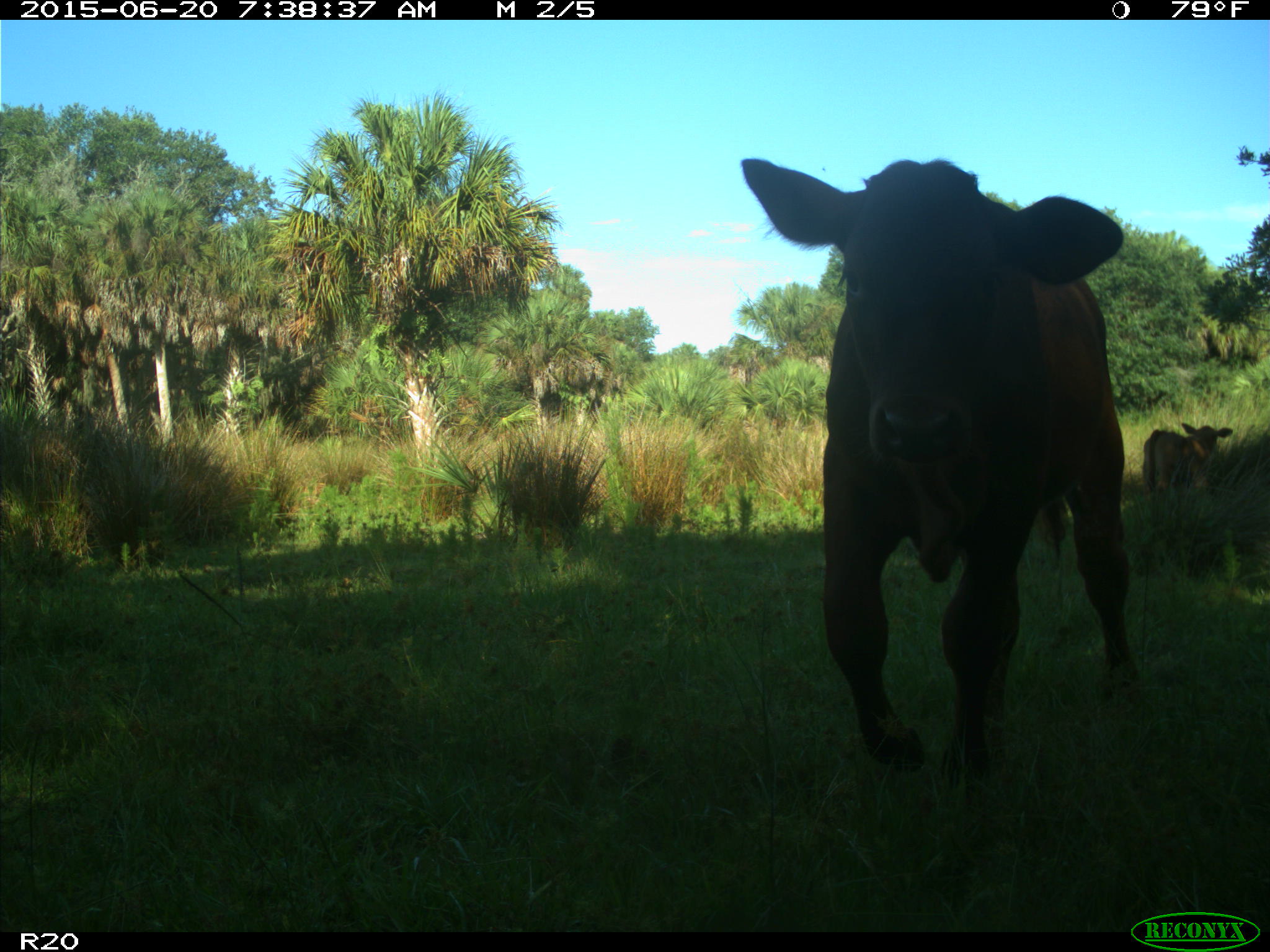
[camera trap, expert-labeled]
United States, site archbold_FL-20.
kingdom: Animalia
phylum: Chordata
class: Mammalia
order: Artiodactyla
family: Bovidae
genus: Bos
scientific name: Bos taurus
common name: domestic cow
Bos taurus (domestic cow).